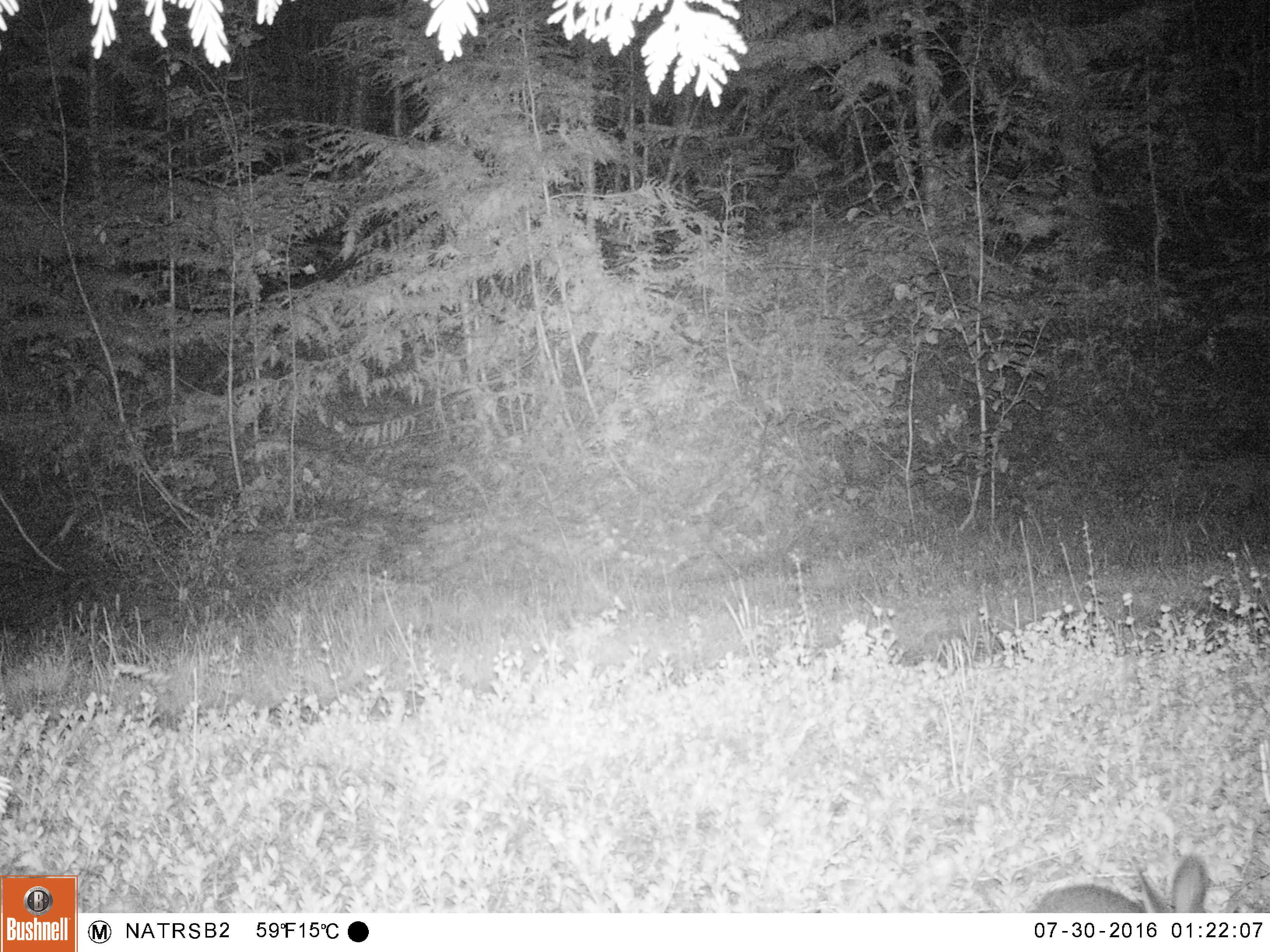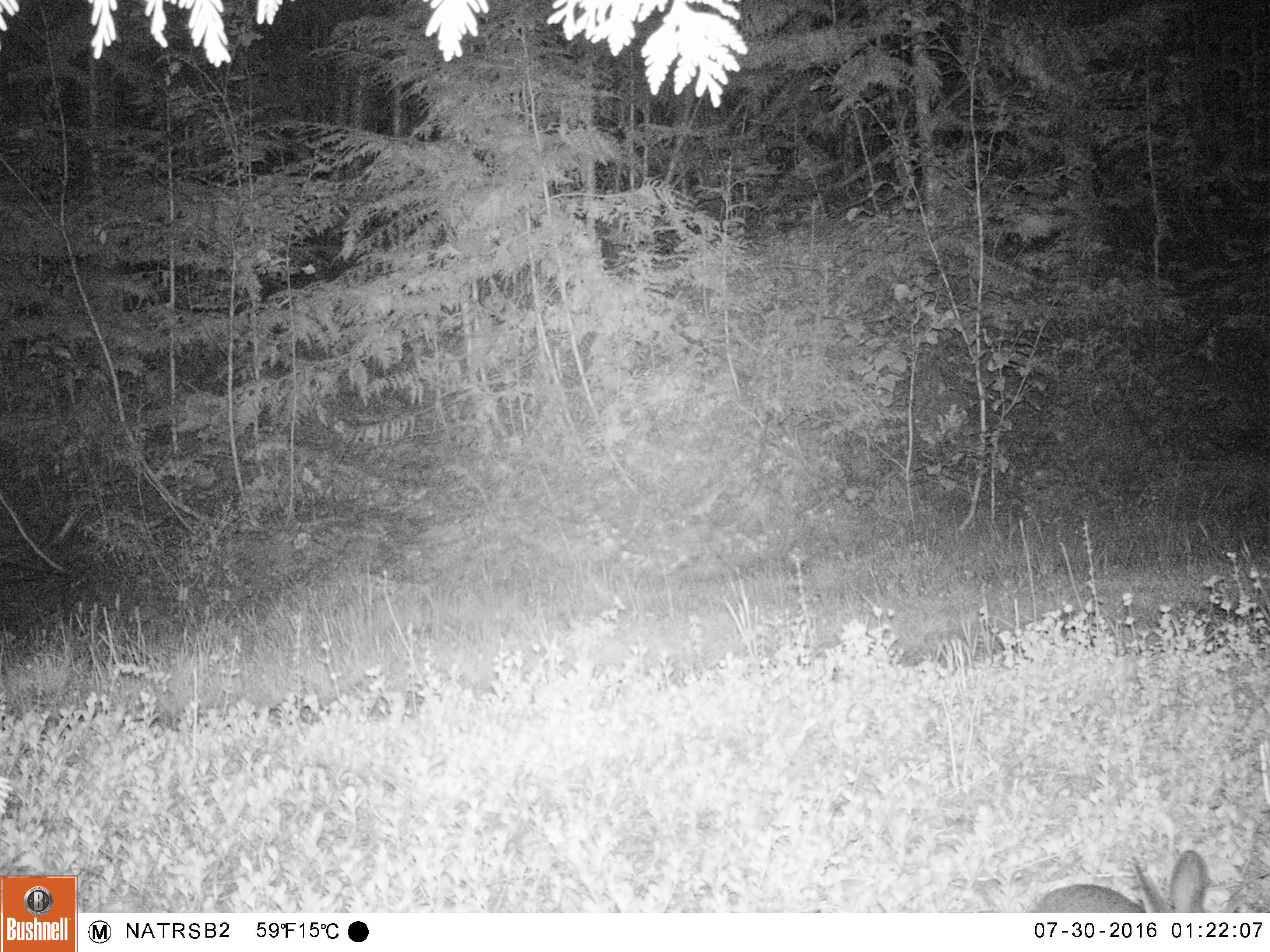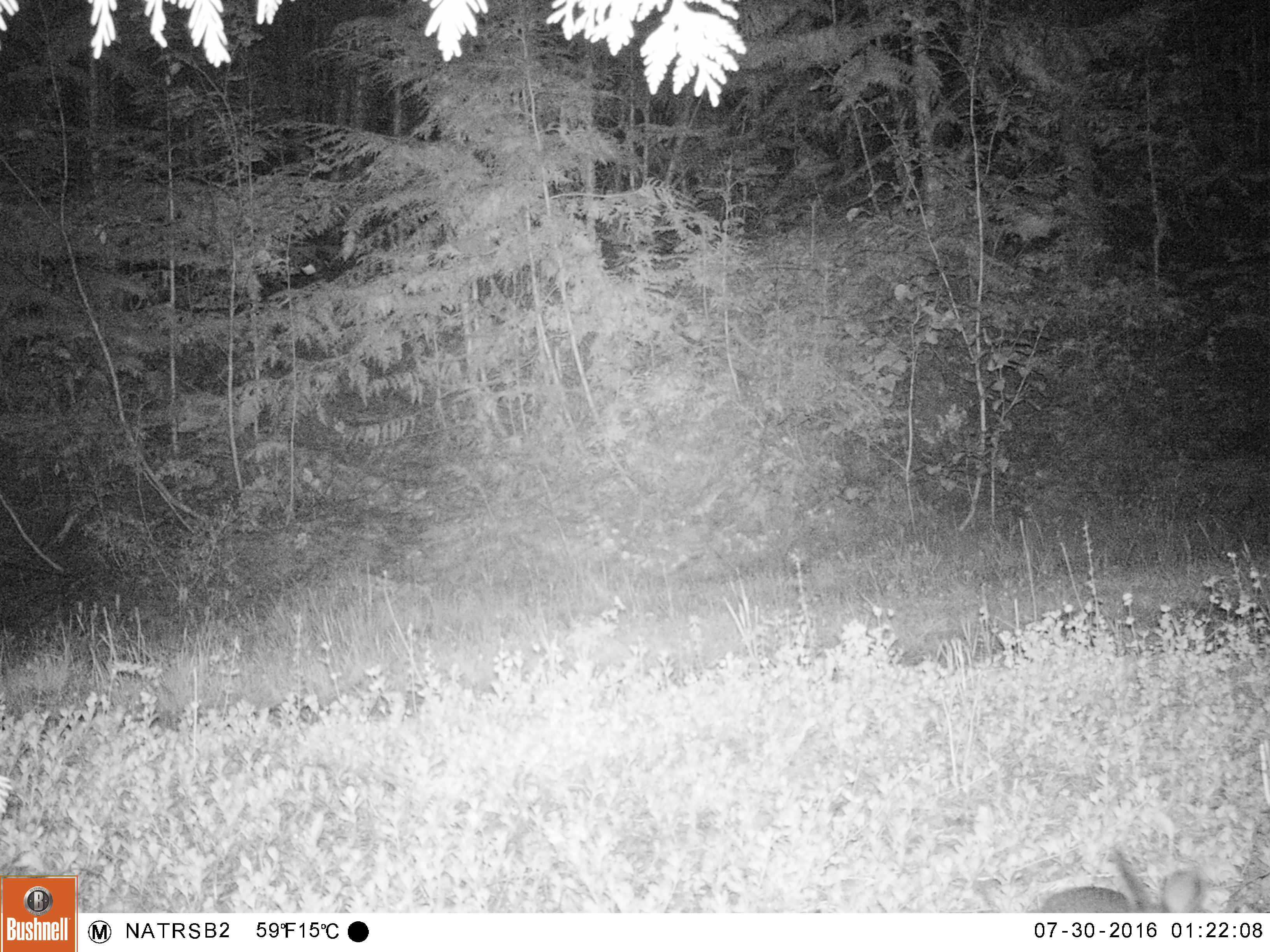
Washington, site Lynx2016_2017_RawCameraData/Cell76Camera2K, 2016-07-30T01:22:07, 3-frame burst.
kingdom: Animalia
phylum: Chordata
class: Mammalia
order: Lagomorpha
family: Leporidae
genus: Lepus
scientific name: Lepus americanus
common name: snowshoe hare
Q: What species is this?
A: Lepus americanus (snowshoe hare).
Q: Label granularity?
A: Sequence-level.